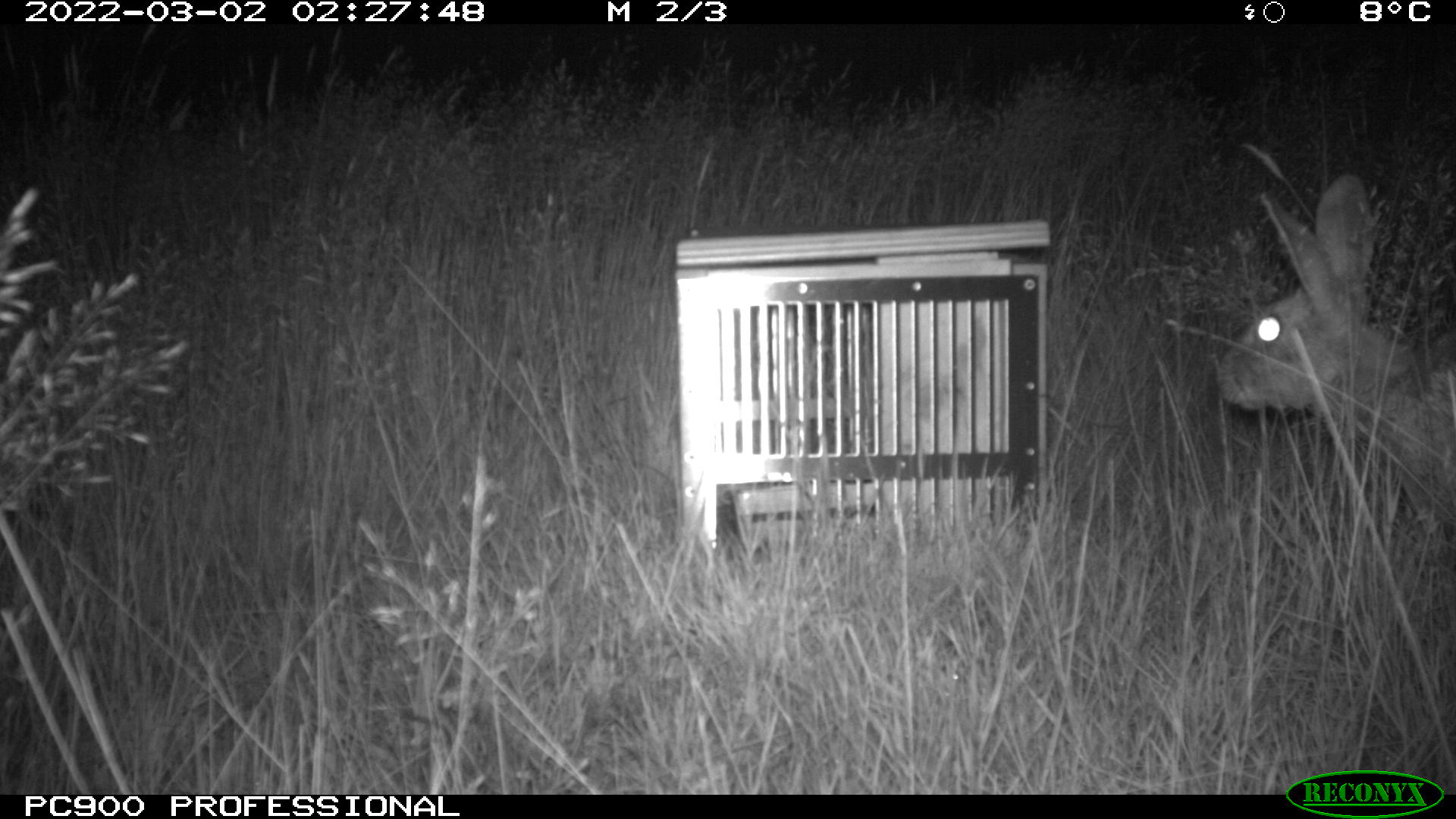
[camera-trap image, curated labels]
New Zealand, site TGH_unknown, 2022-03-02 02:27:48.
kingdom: Animalia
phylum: Chordata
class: Mammalia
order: Lagomorpha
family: Leporidae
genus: Oryctolagus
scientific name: Oryctolagus cuniculus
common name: european rabbit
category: rabbit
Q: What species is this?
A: Rabbit (european rabbit) (Oryctolagus cuniculus).